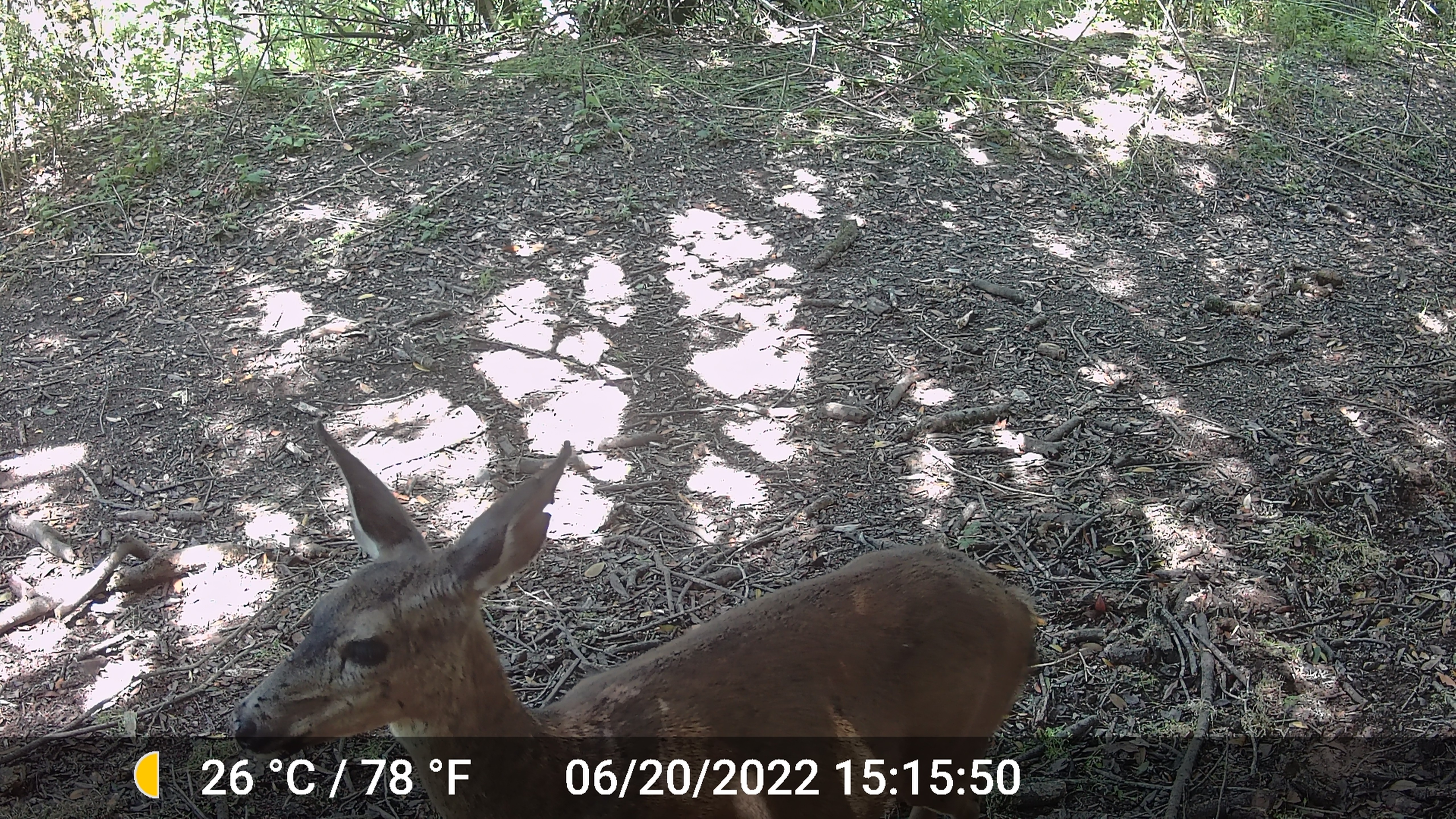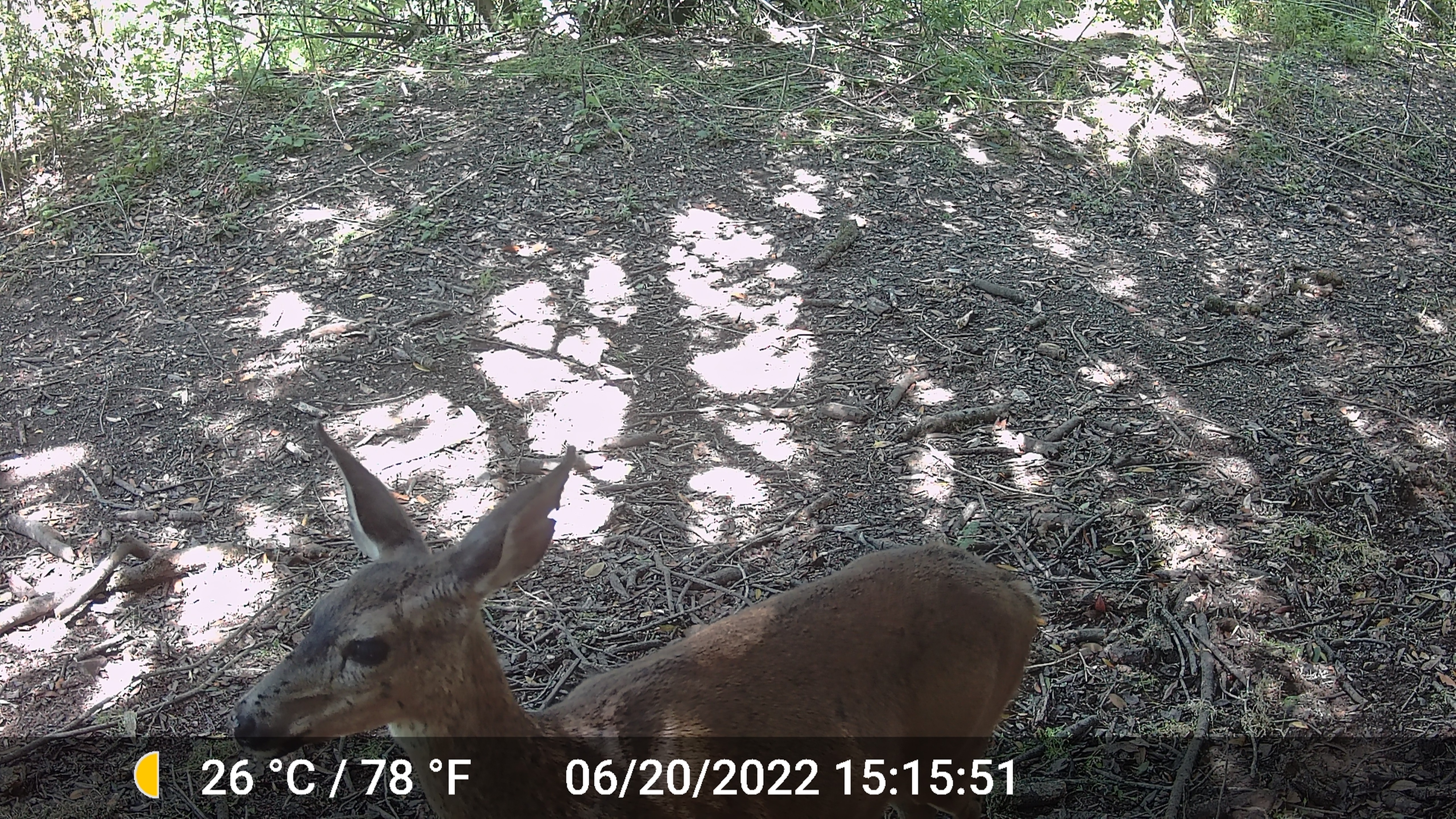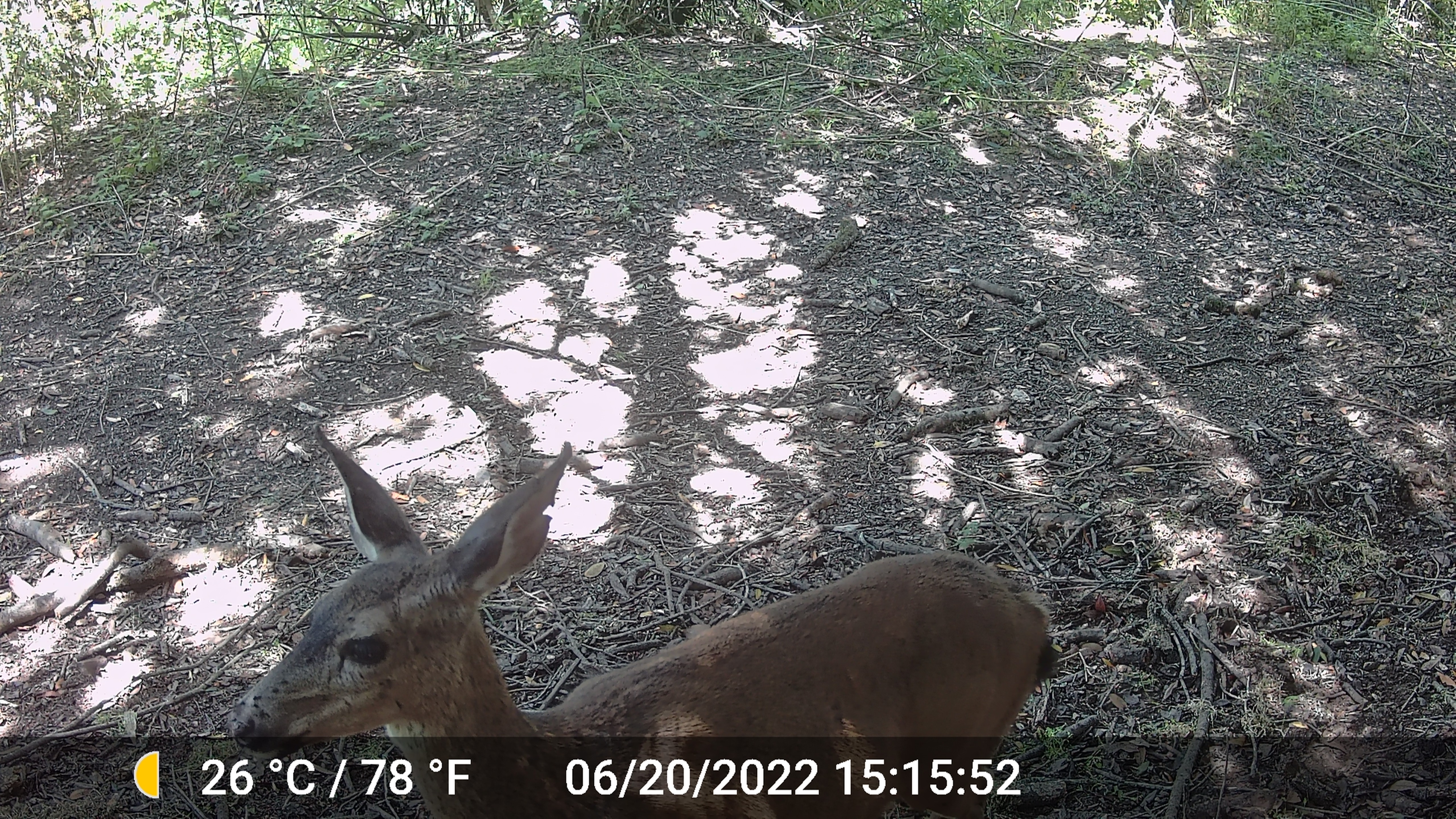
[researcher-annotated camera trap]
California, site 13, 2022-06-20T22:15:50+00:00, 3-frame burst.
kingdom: Animalia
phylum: Chordata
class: Mammalia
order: Artiodactyla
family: Cervidae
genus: Odocoileus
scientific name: Odocoileus hemionus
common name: mule deer